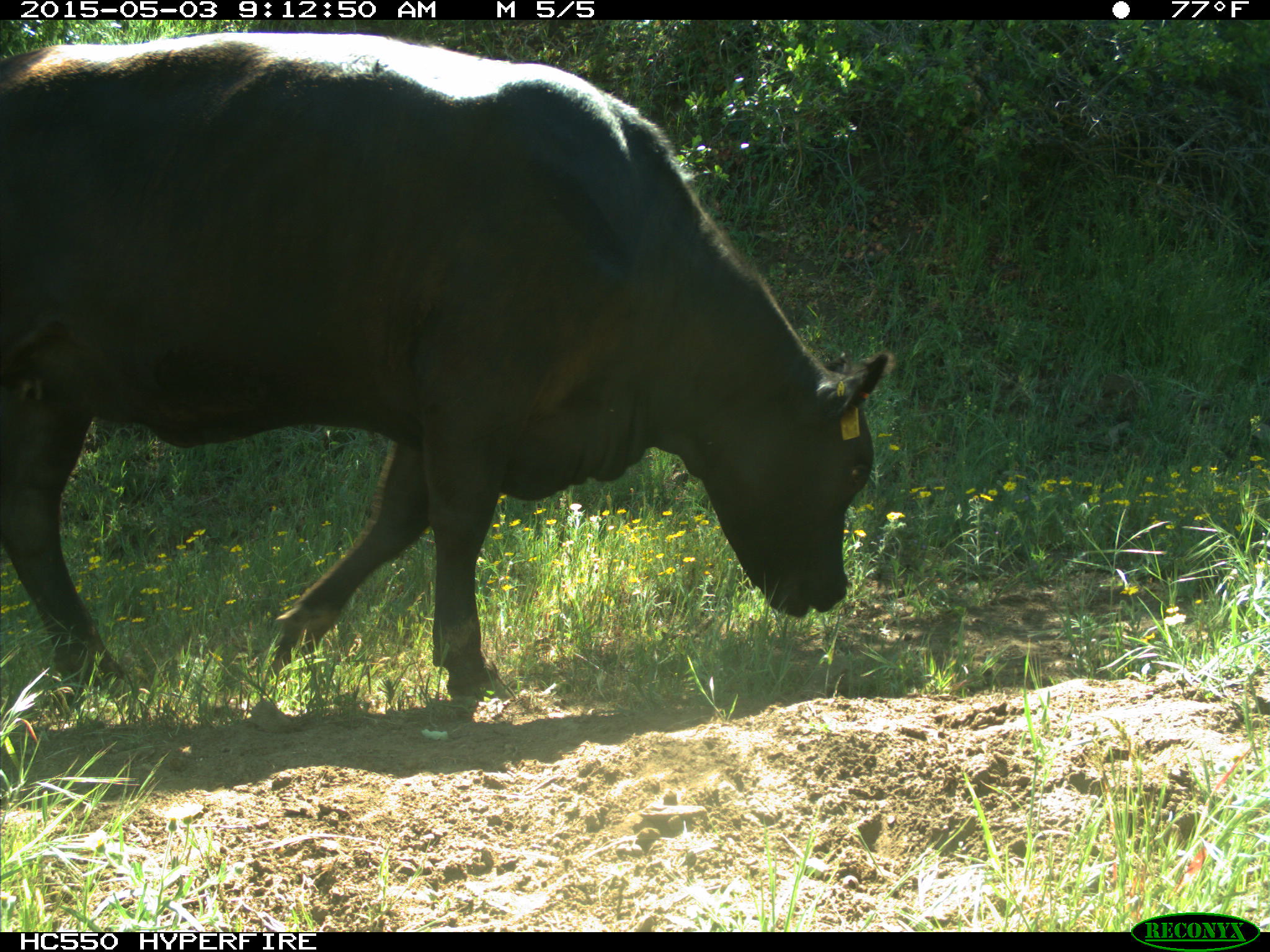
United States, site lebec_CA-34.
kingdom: Animalia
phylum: Chordata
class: Mammalia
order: Artiodactyla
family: Bovidae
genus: Bos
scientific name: Bos taurus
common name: domestic cow